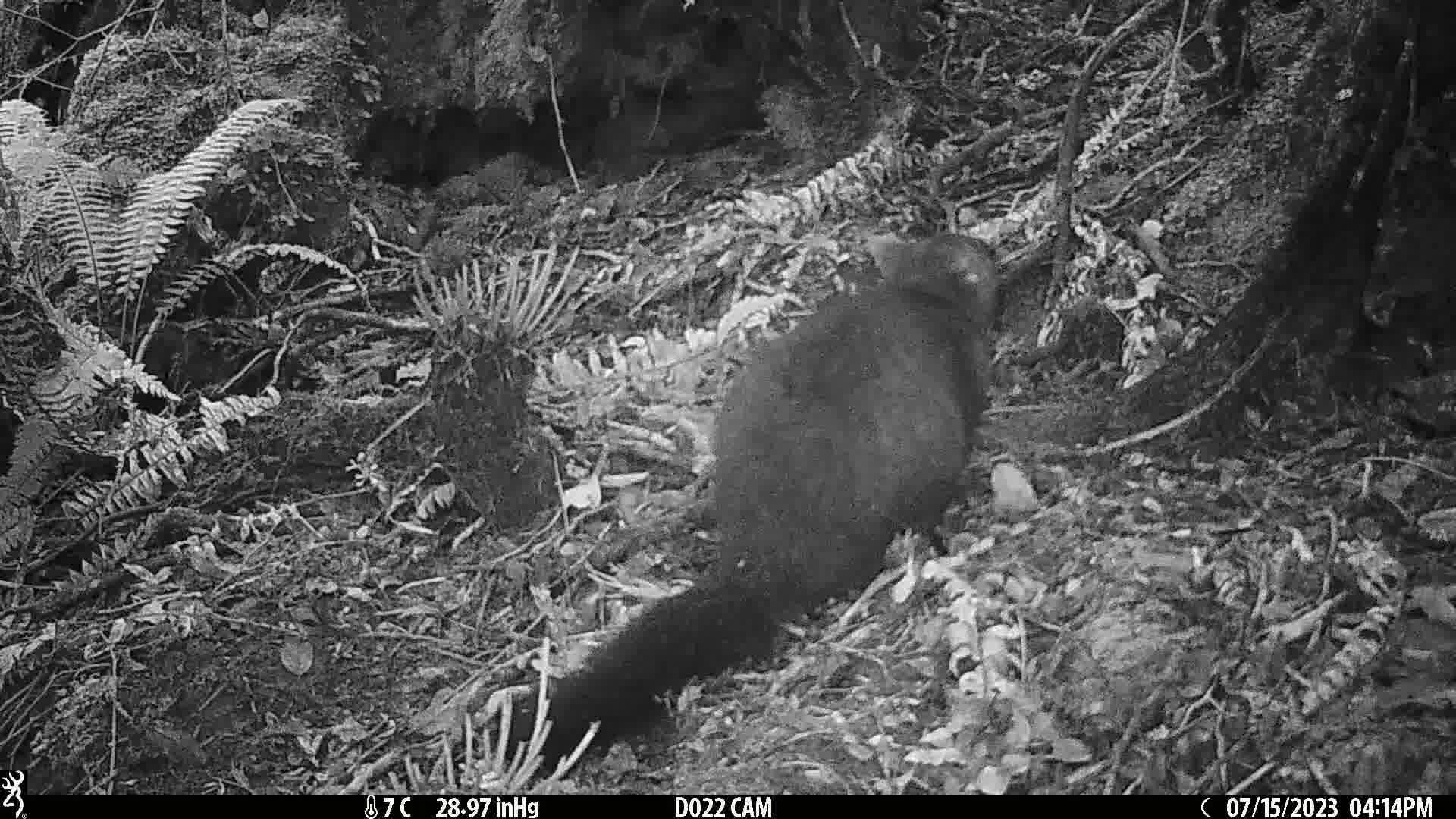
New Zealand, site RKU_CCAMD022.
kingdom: Animalia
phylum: Chordata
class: Mammalia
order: Diprotodontia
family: Phalangeridae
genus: Trichosurus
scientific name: Trichosurus vulpecula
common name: common brushtail possum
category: possum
Possum (common brushtail possum) (Trichosurus vulpecula).